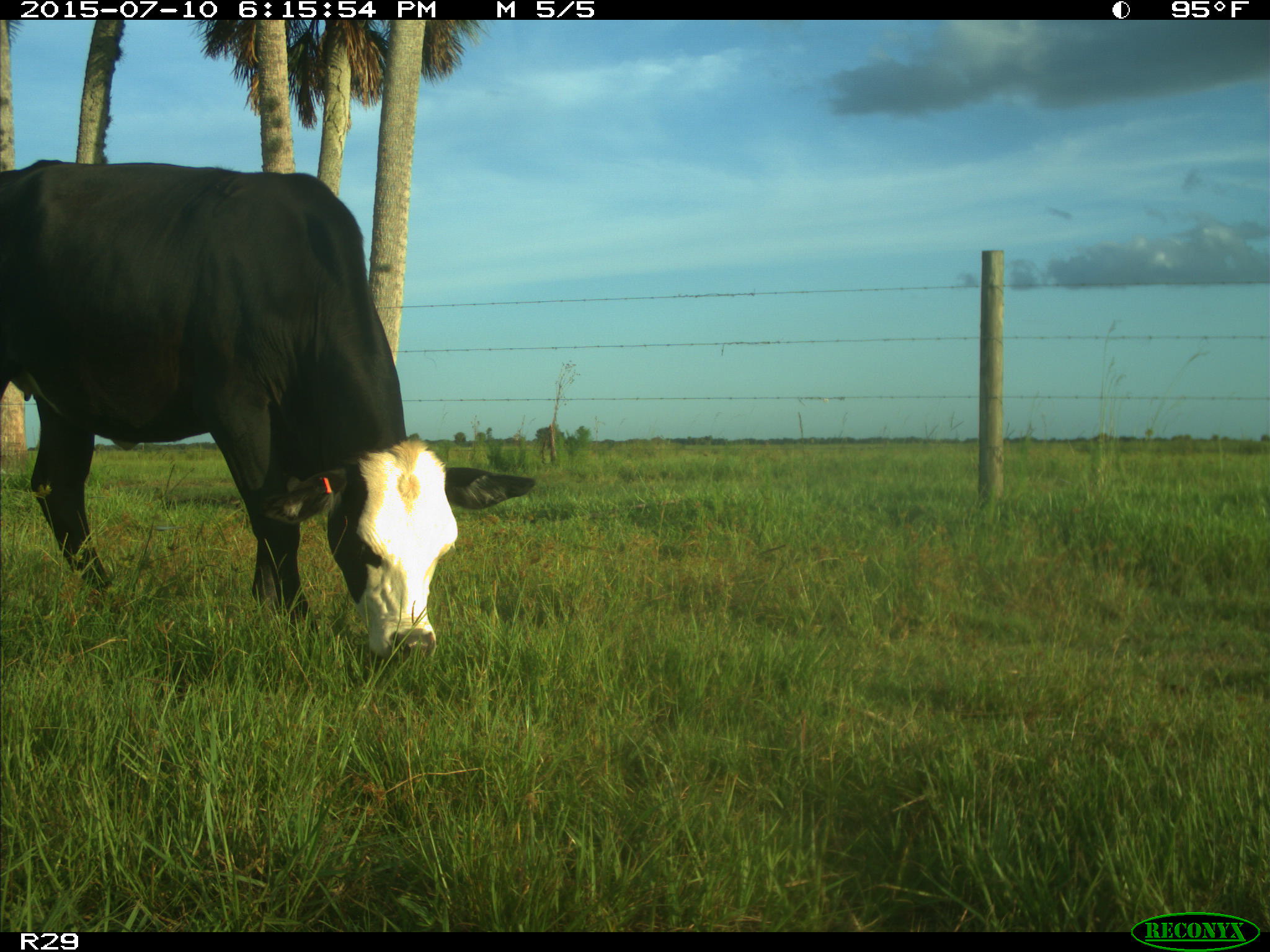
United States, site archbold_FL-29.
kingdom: Animalia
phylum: Chordata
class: Mammalia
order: Artiodactyla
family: Bovidae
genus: Bos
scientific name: Bos taurus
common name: domestic cow